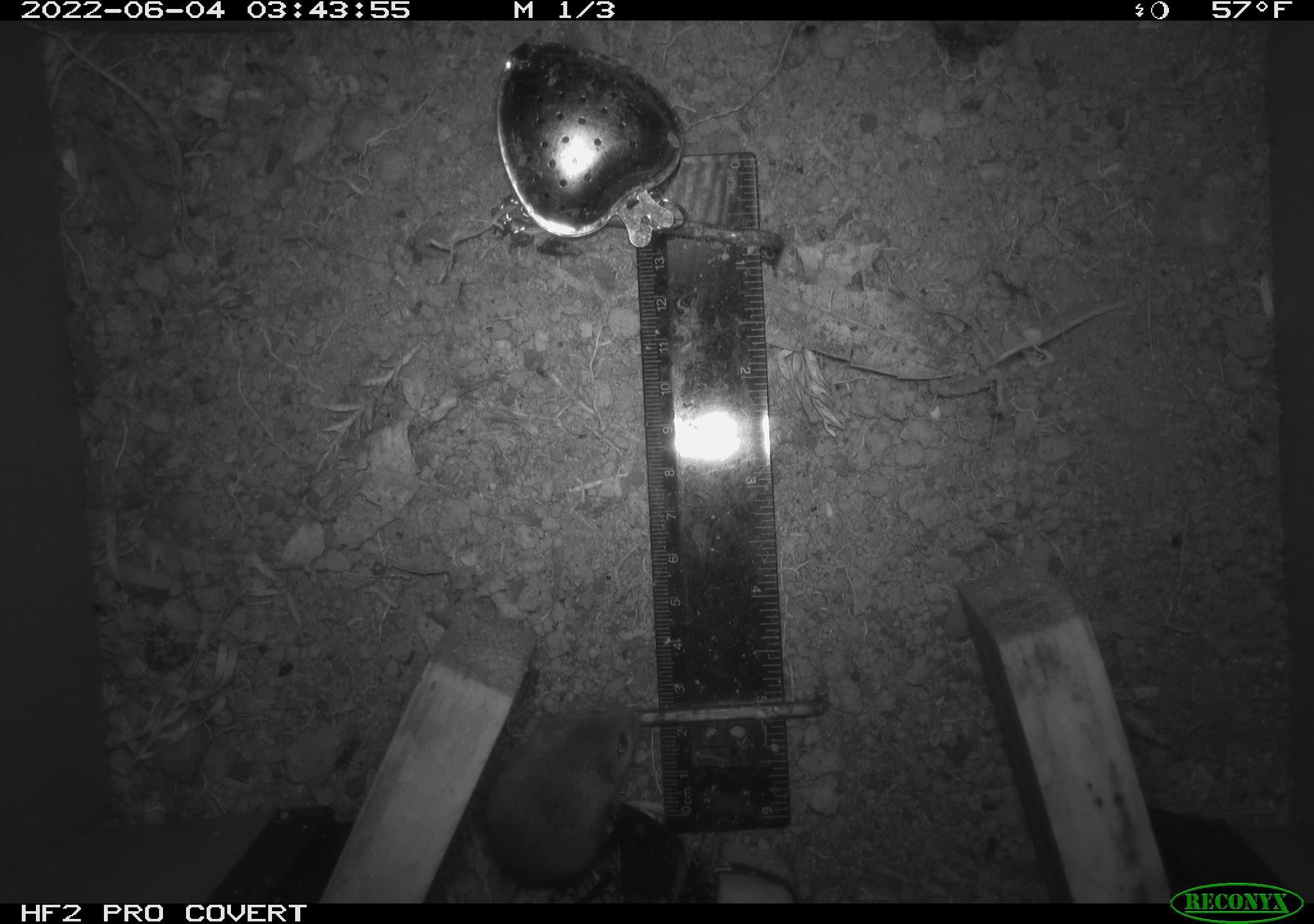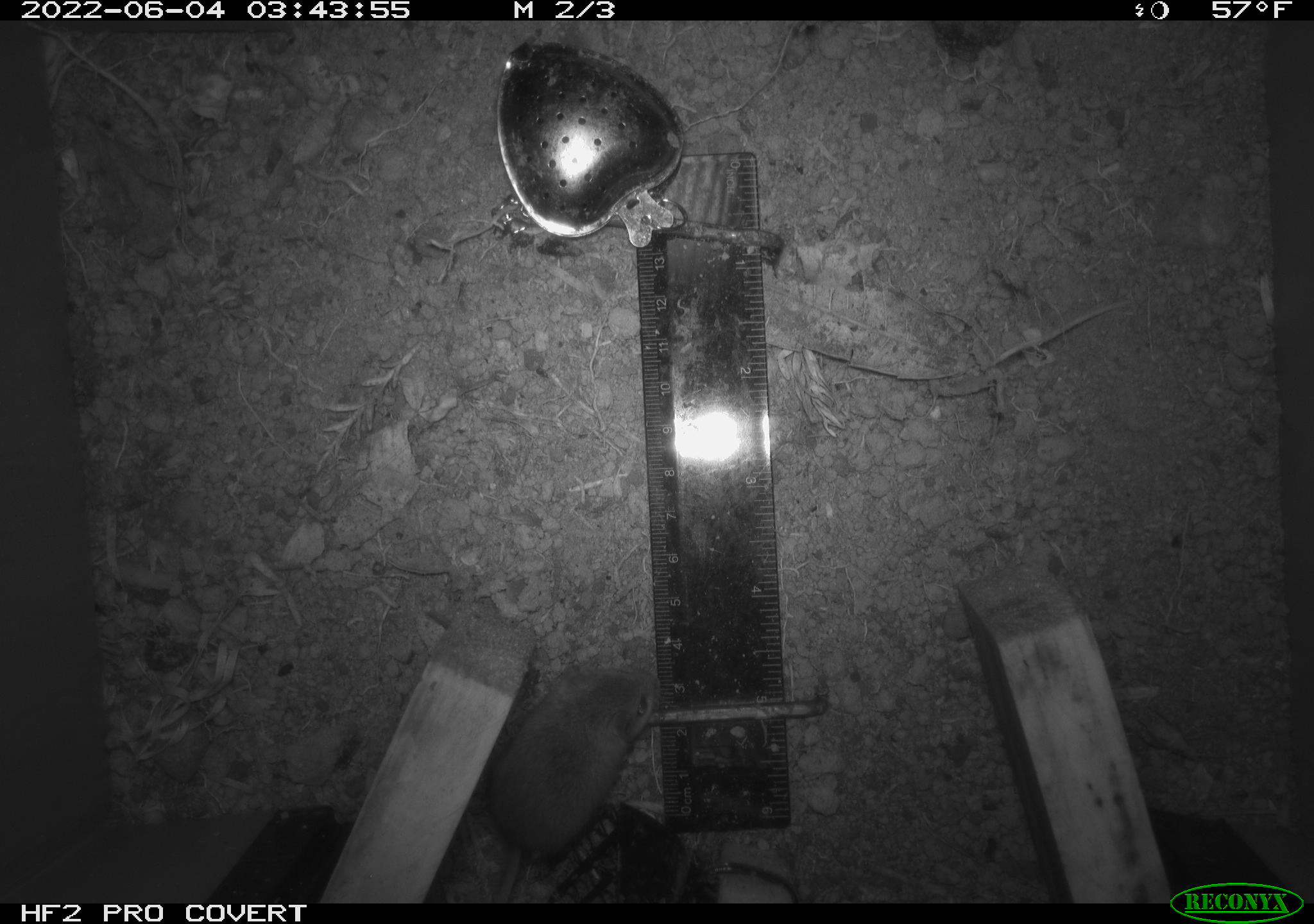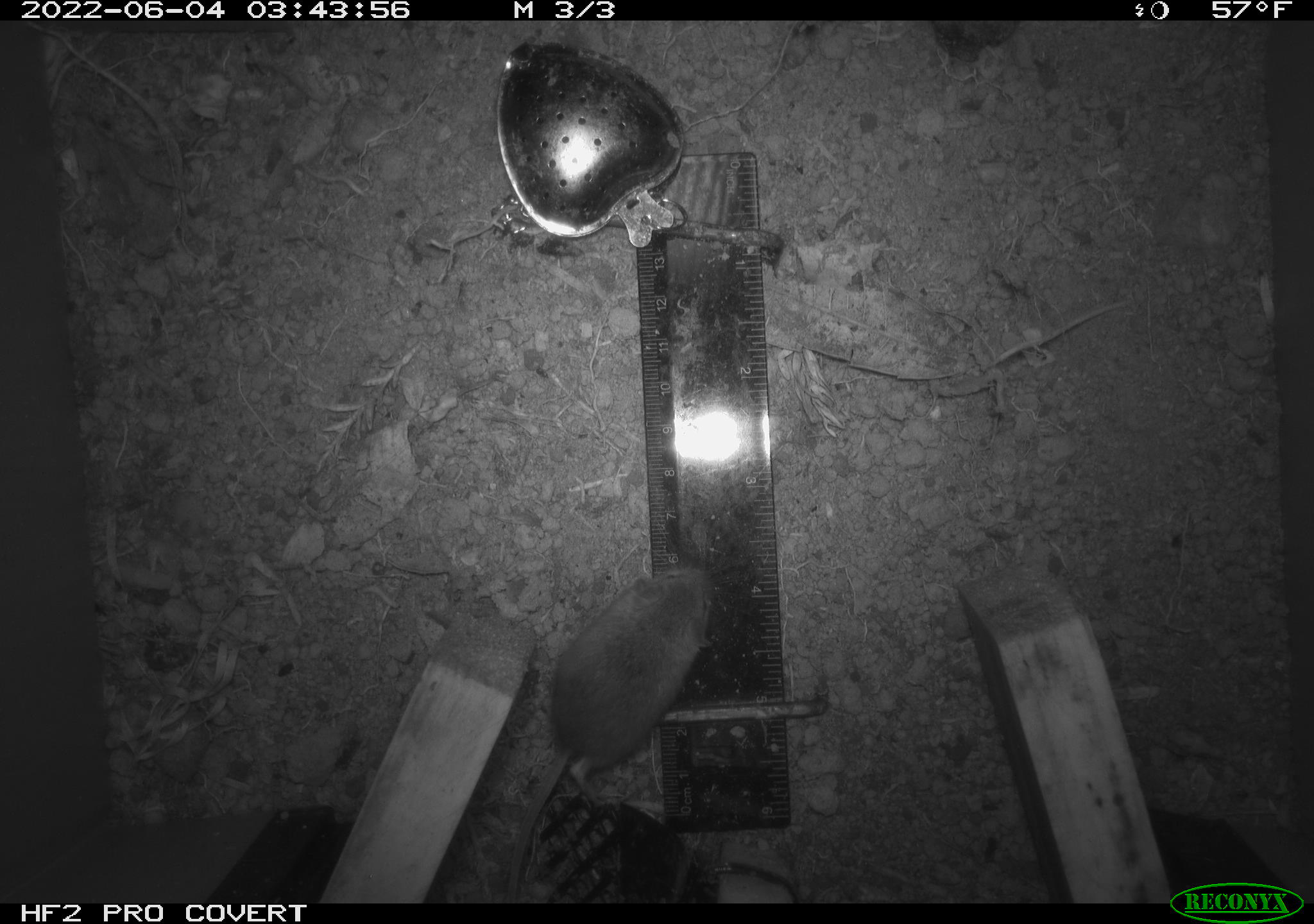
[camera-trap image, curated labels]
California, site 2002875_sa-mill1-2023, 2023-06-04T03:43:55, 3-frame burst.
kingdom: Animalia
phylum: Chordata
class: Mammalia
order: Rodentia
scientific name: Rodentia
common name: mouse species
Mouse species (Rodentia).